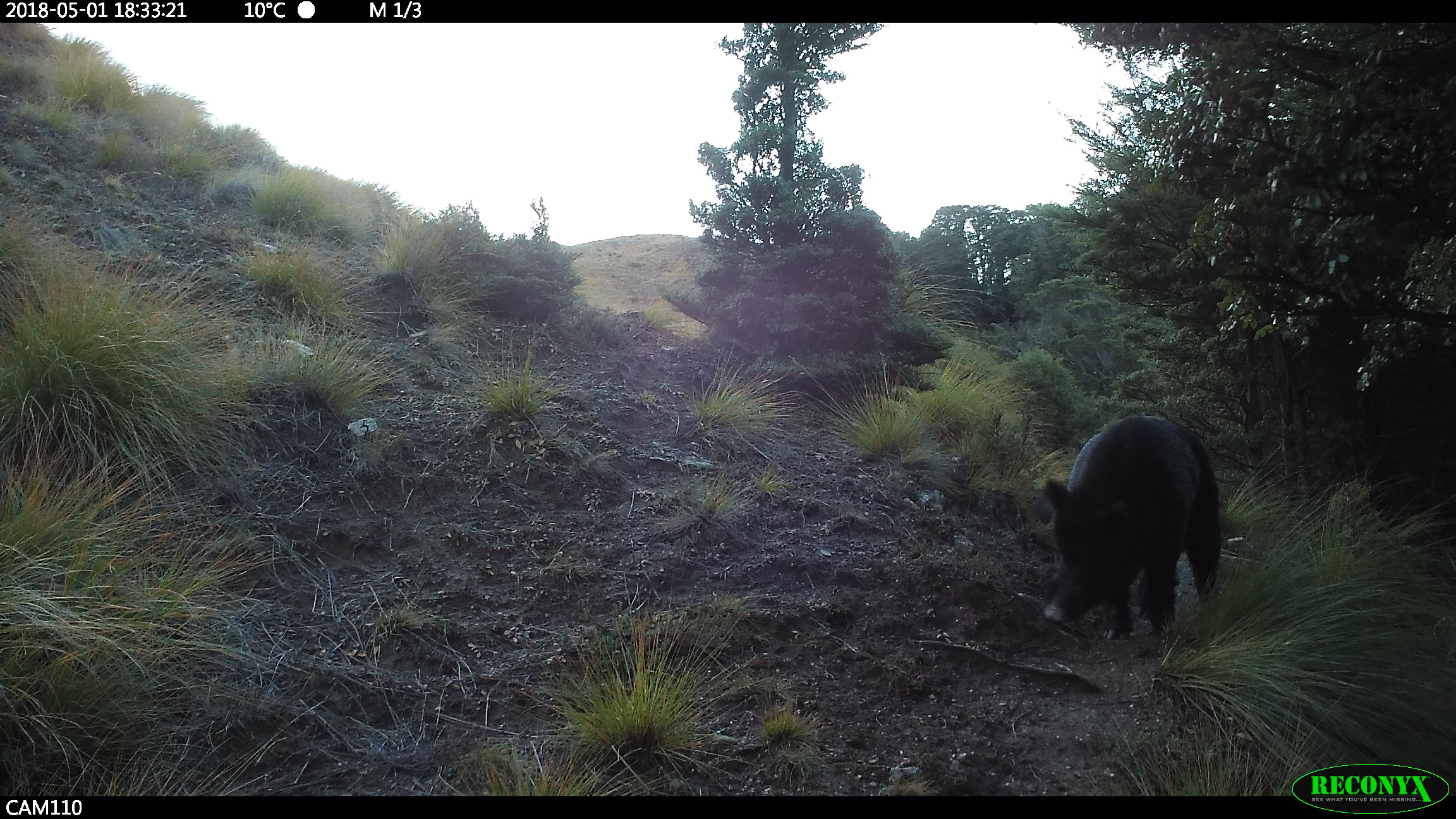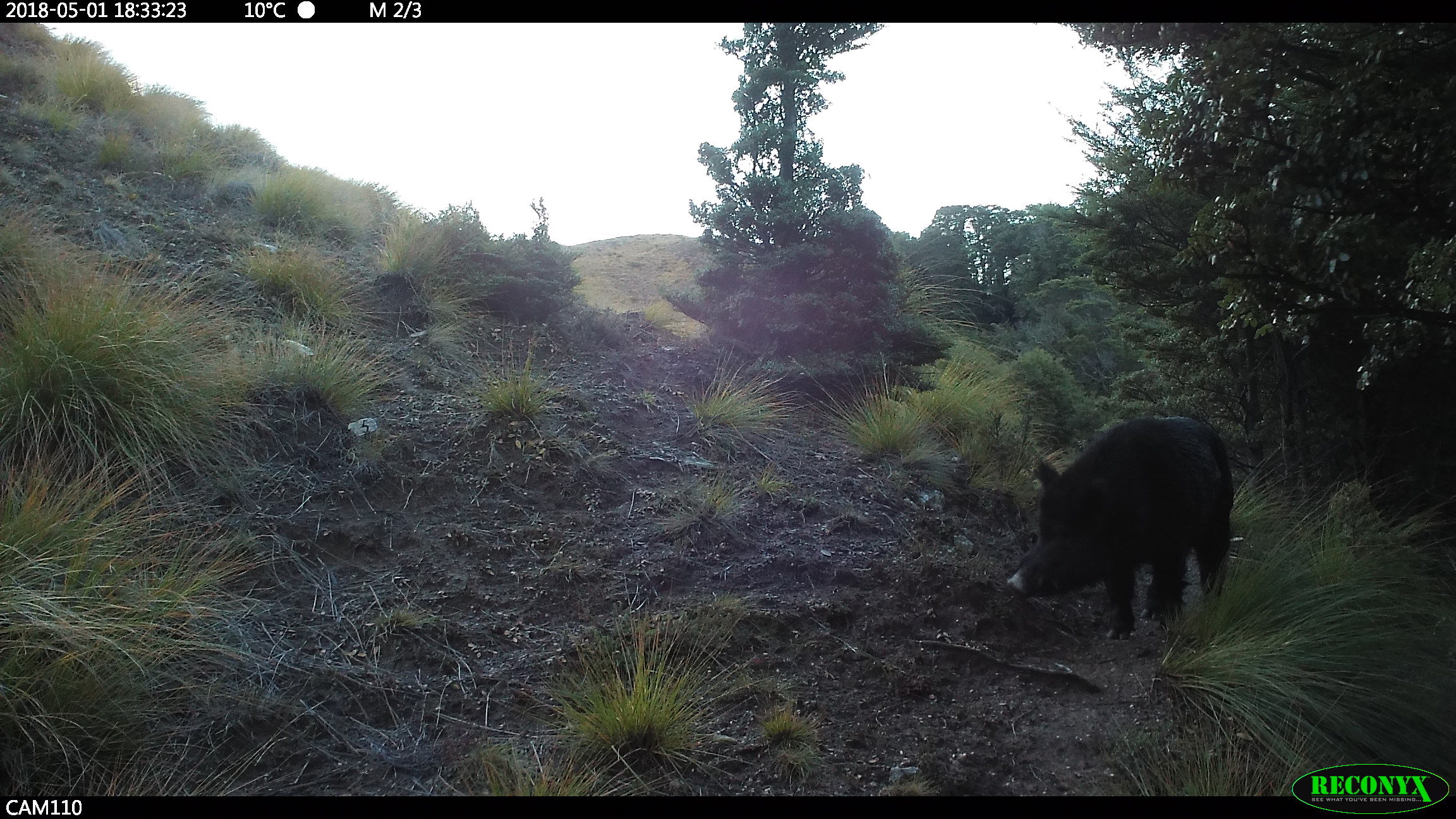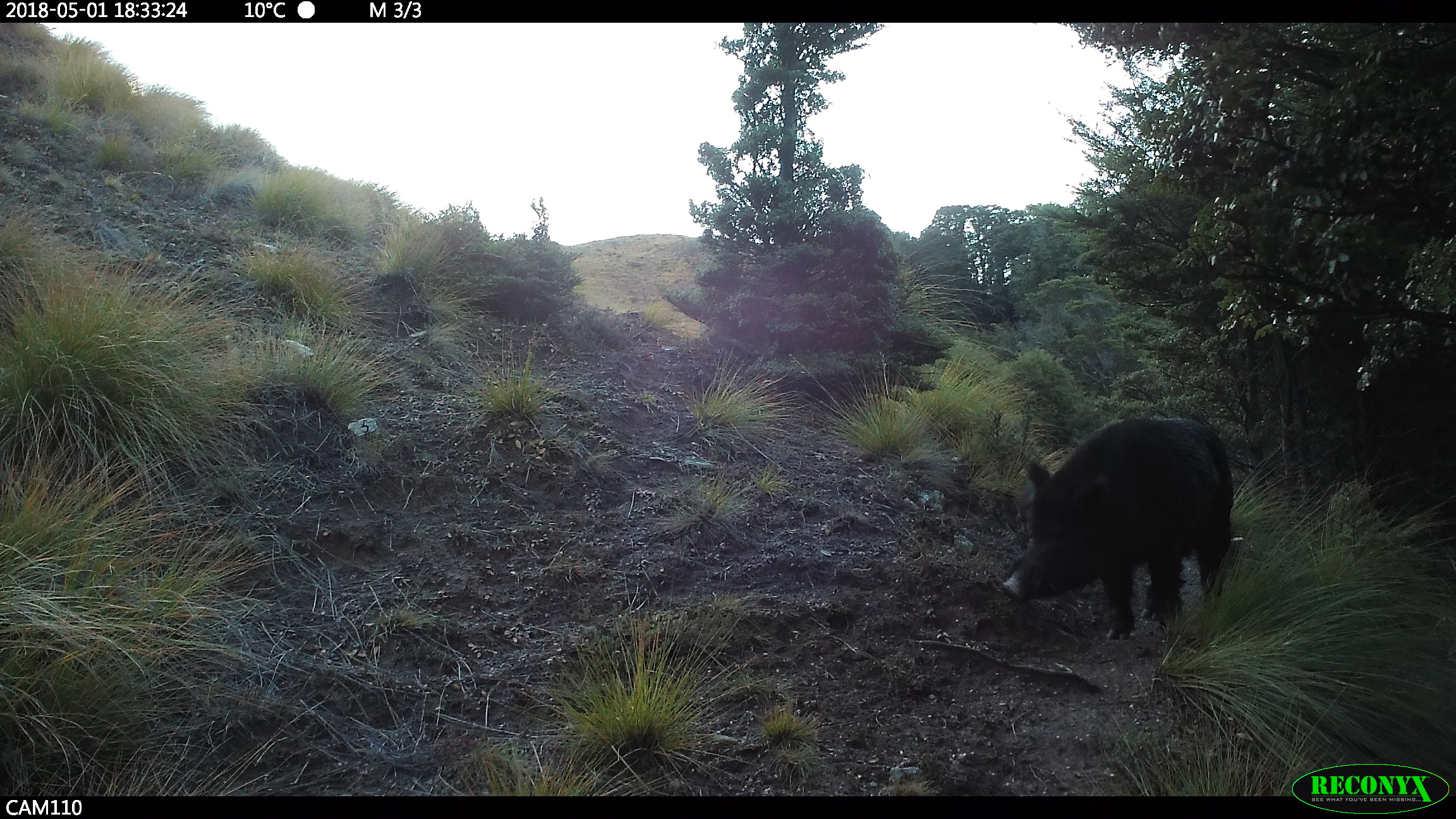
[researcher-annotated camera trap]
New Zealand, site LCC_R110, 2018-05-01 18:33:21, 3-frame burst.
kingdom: Animalia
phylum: Chordata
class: Mammalia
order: Artiodactyla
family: Suidae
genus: Sus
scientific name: Sus scrofa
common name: pig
Pig (Sus scrofa).